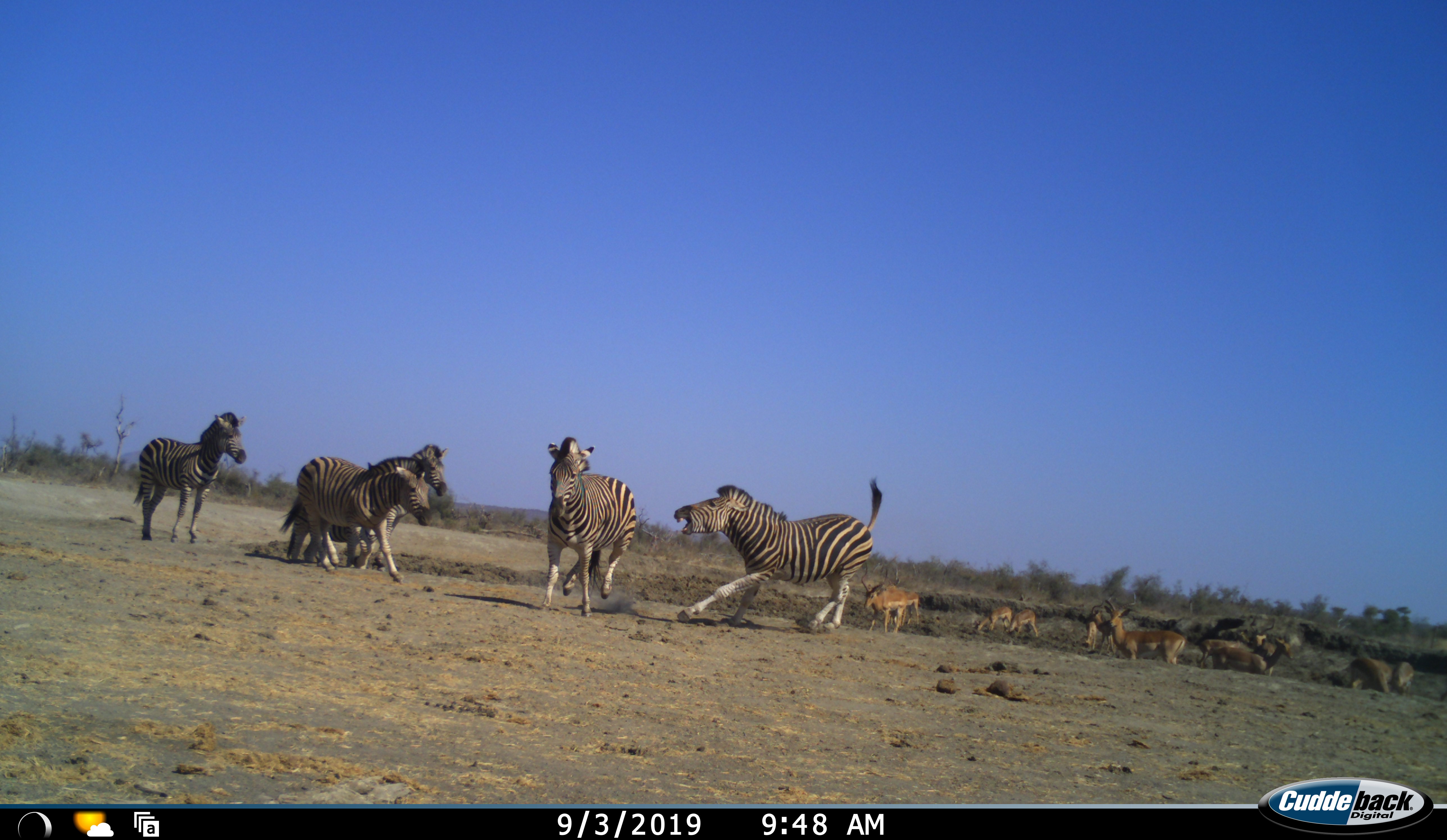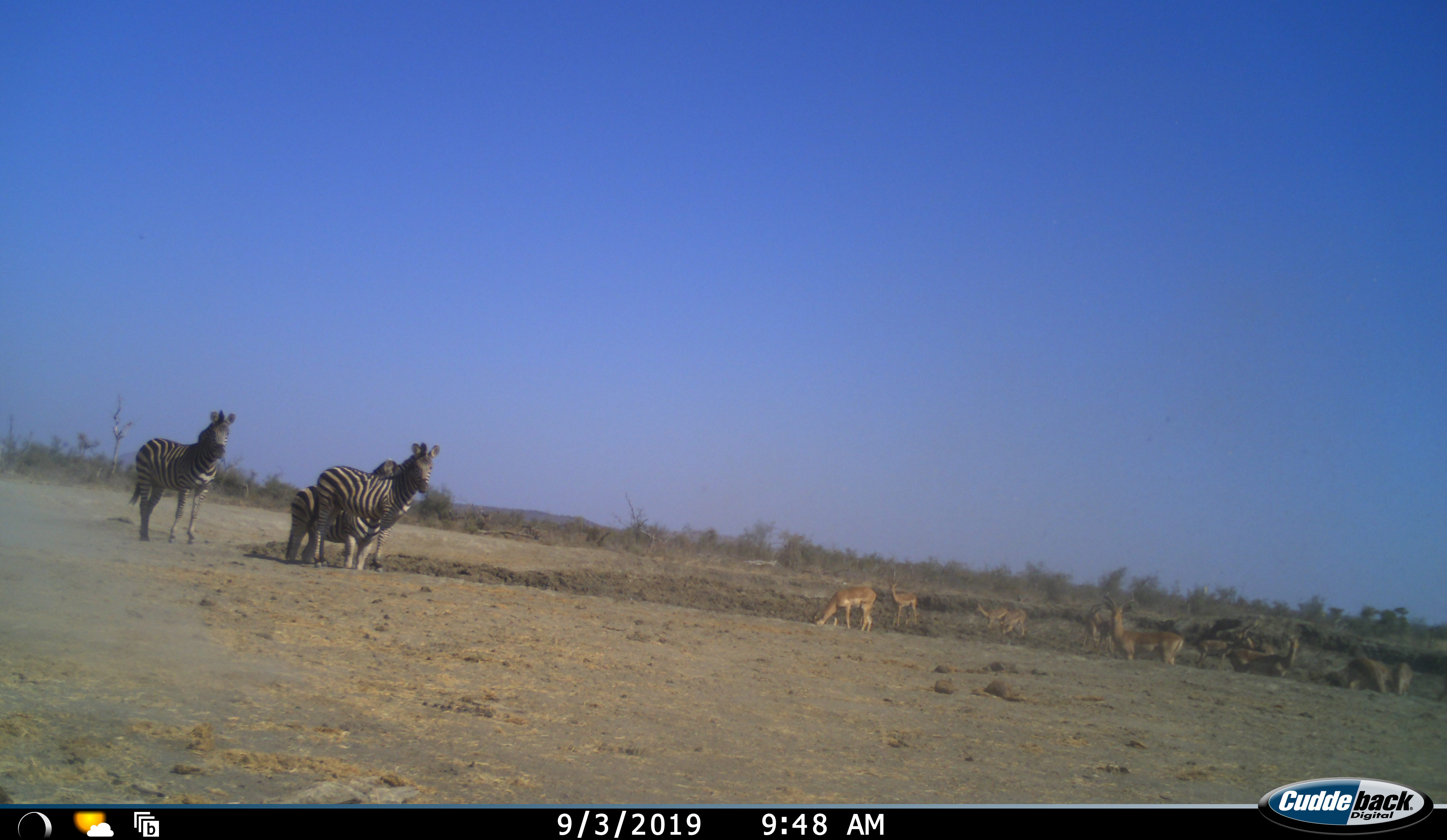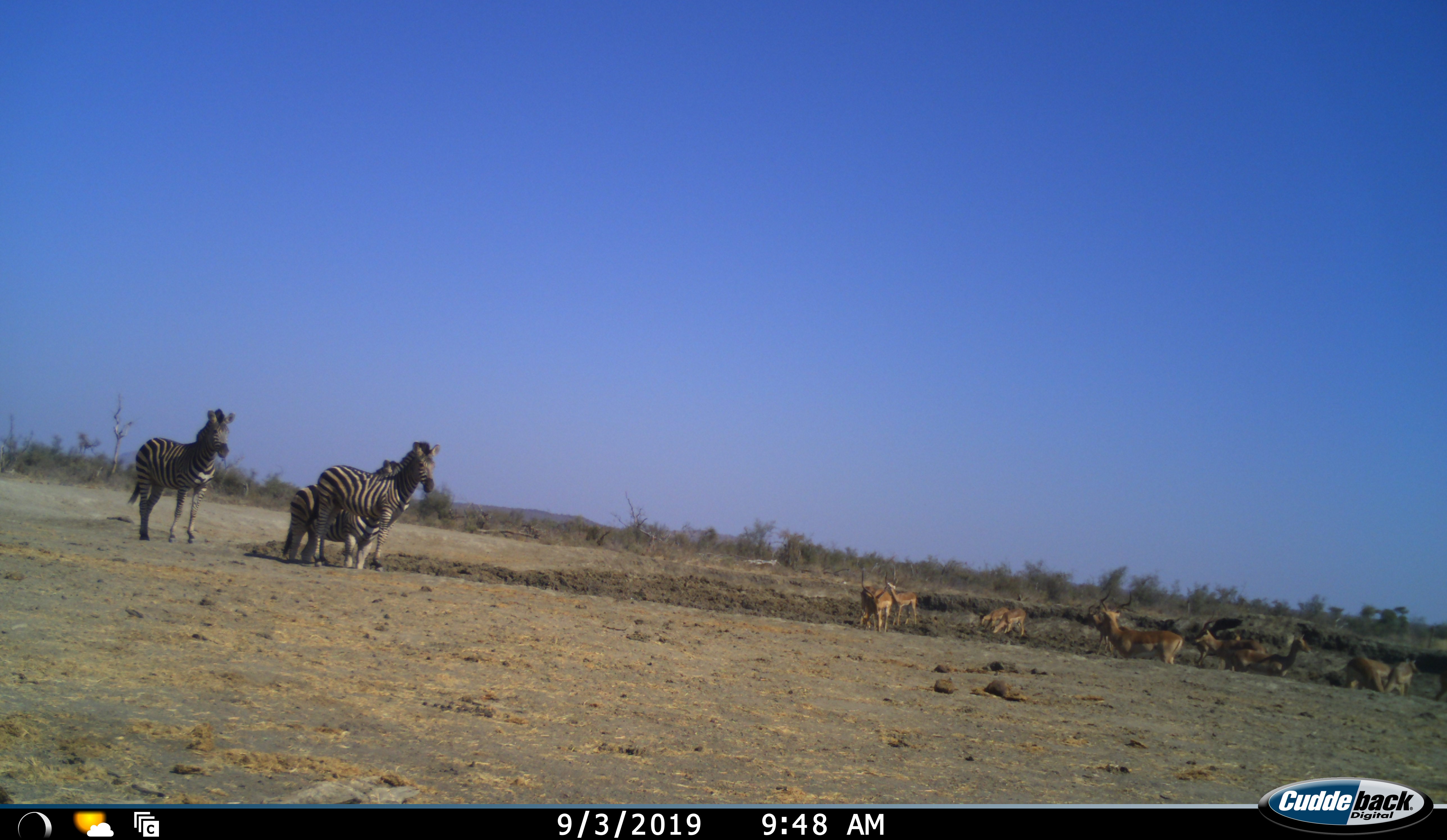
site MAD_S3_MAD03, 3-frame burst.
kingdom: Animalia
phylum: Chordata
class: Mammalia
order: Artiodactyla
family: Bovidae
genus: Aepyceros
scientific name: Aepyceros melampus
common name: impala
Impala (Aepyceros melampus), count 10. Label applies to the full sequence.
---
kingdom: Animalia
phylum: Chordata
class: Mammalia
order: Perissodactyla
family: Equidae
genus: Equus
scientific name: Equus quagga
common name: plains zebra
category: zebraplains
Zebraplains (plains zebra) (Equus quagga), count 5. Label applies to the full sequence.